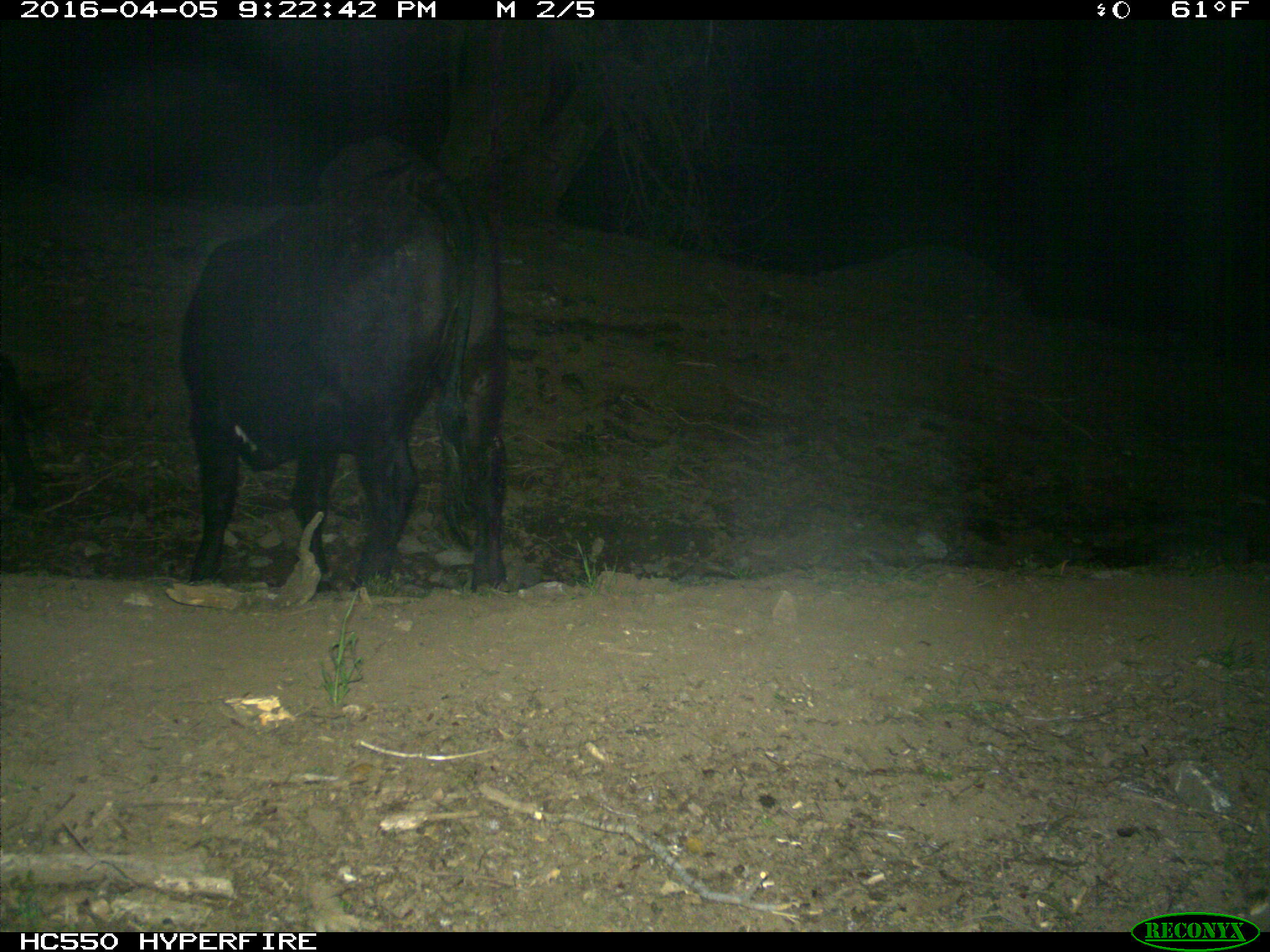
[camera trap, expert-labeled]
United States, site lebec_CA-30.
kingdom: Animalia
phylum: Chordata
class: Mammalia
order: Artiodactyla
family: Bovidae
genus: Bos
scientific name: Bos taurus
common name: domestic cow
Bos taurus (domestic cow).